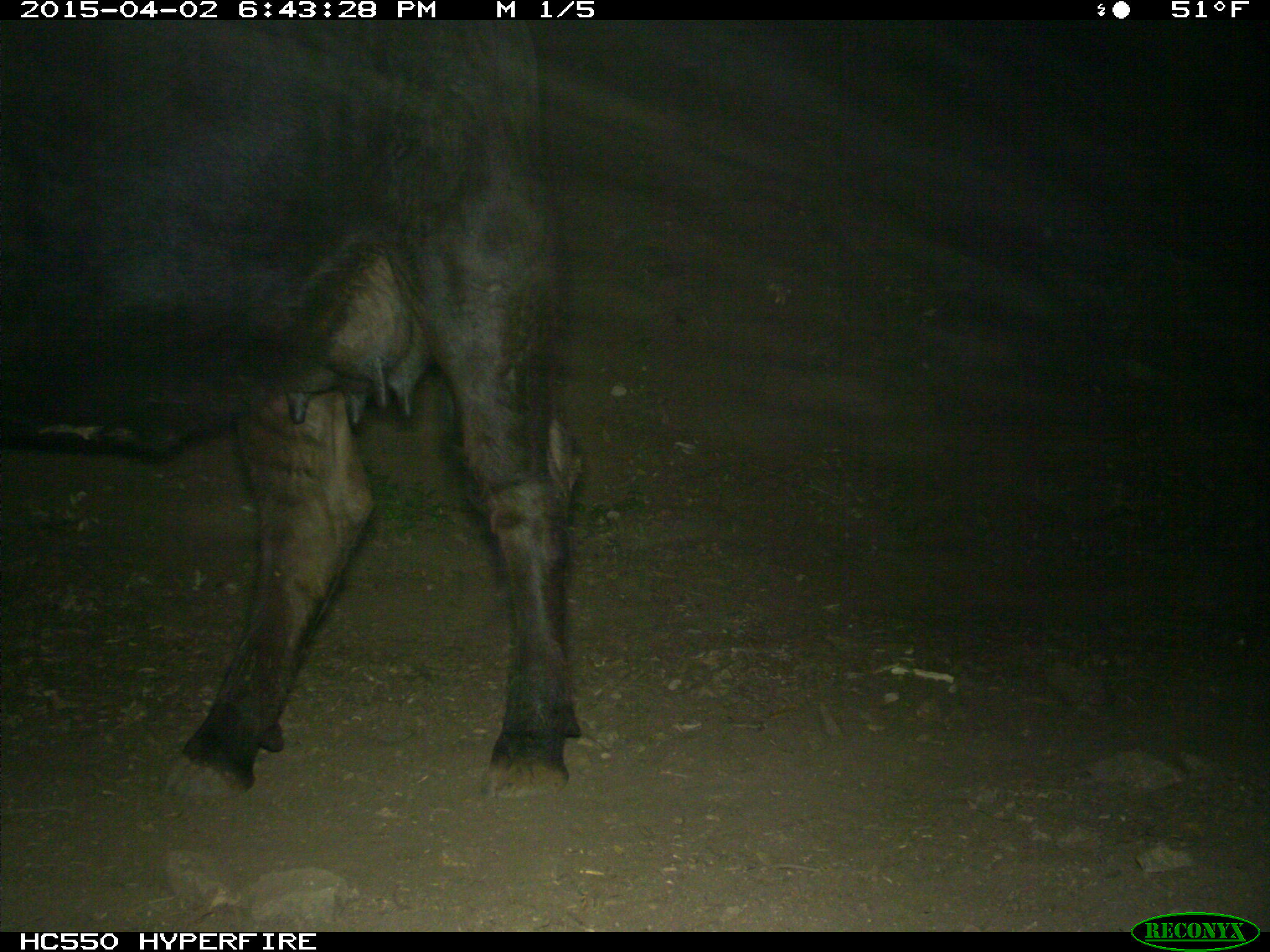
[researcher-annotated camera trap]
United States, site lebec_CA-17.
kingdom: Animalia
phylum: Chordata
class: Mammalia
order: Artiodactyla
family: Bovidae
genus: Bos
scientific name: Bos taurus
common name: domestic cow